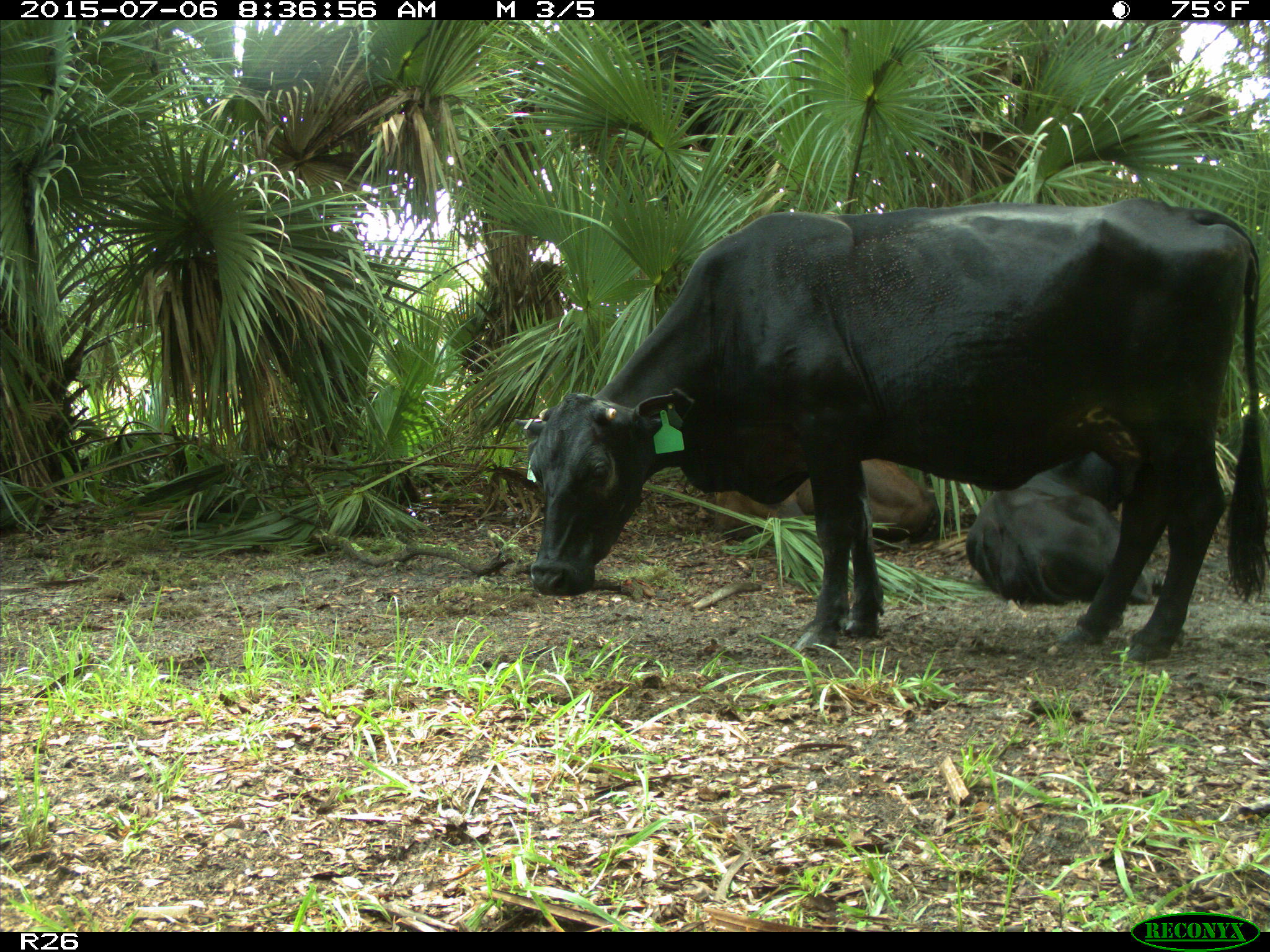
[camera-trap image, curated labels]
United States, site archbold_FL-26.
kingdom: Animalia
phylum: Chordata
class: Mammalia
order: Artiodactyla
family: Bovidae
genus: Bos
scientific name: Bos taurus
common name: domestic cow